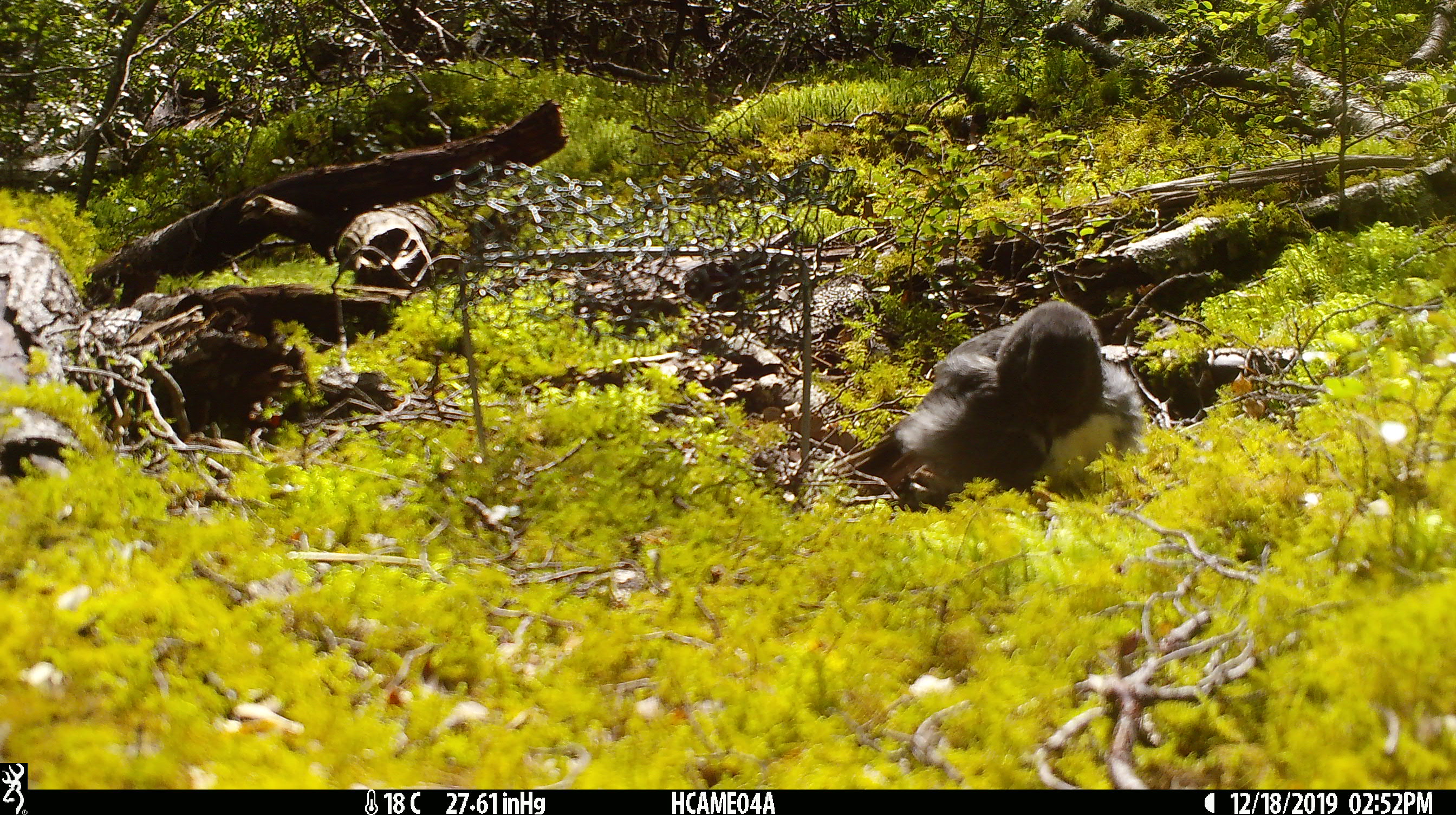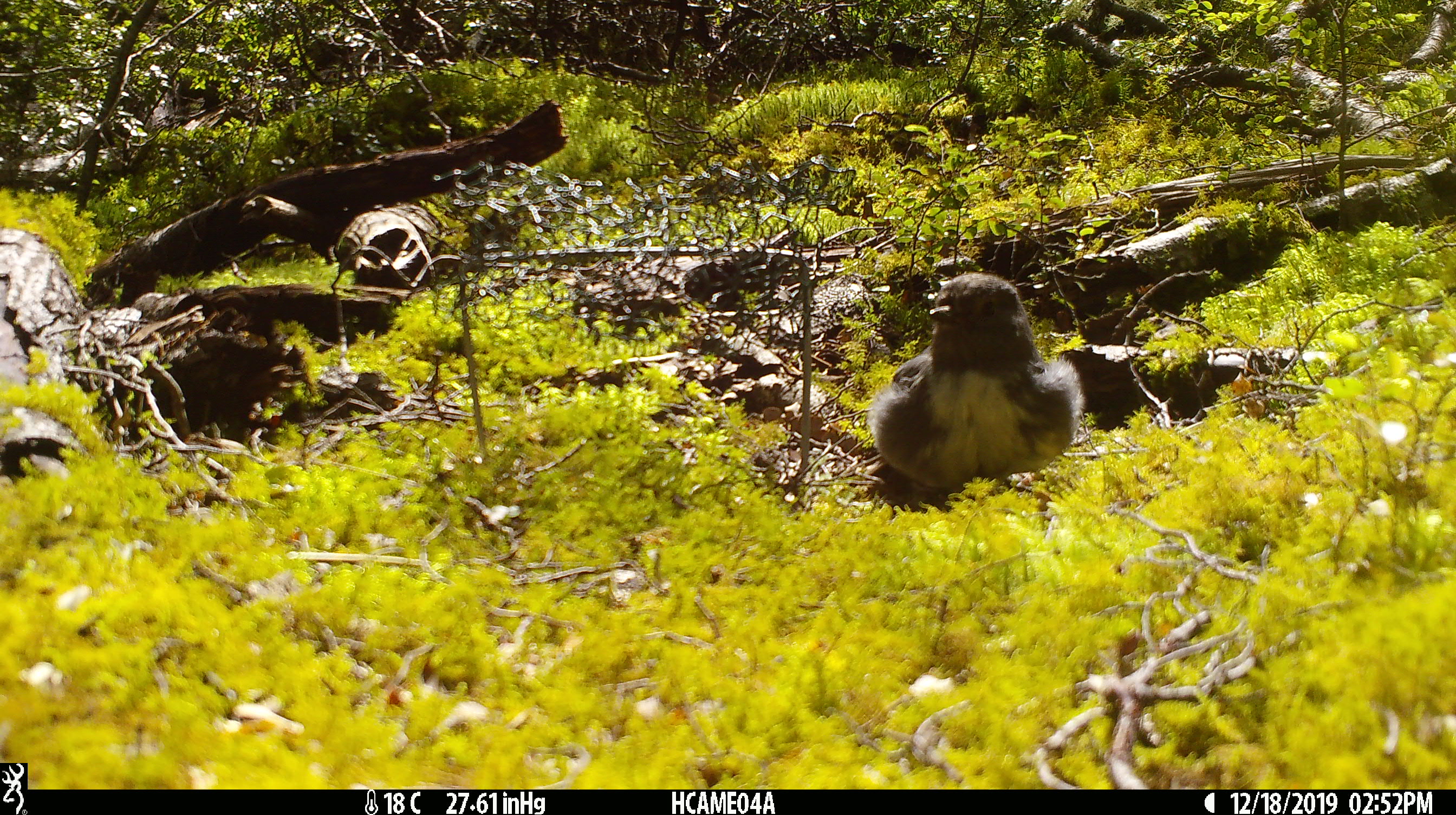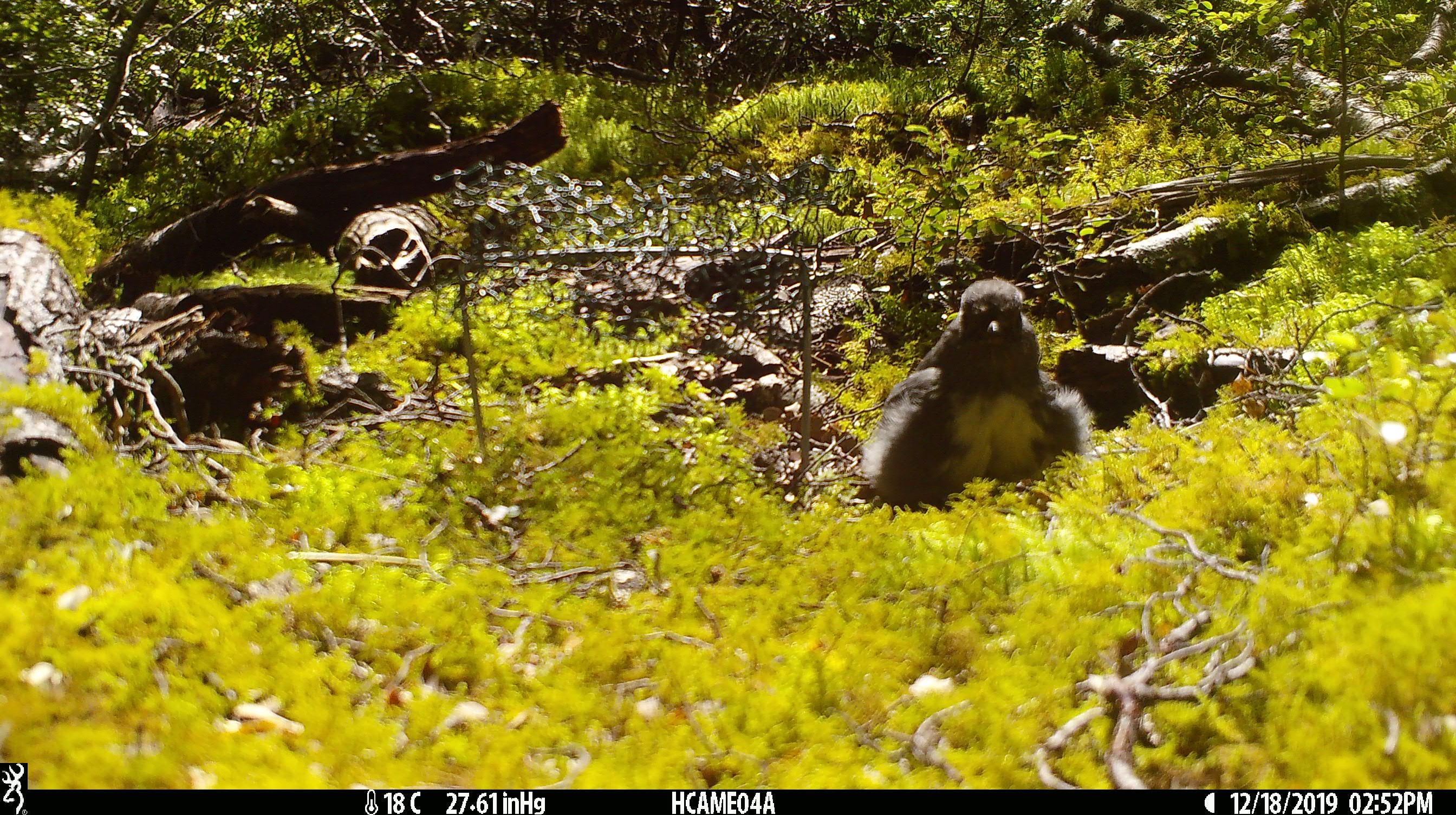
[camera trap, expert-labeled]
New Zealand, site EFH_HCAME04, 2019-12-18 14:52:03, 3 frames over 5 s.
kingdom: Animalia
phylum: Chordata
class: Aves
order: Passeriformes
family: Petroicidae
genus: Petroica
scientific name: Petroica australis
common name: new zealand robin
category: robin